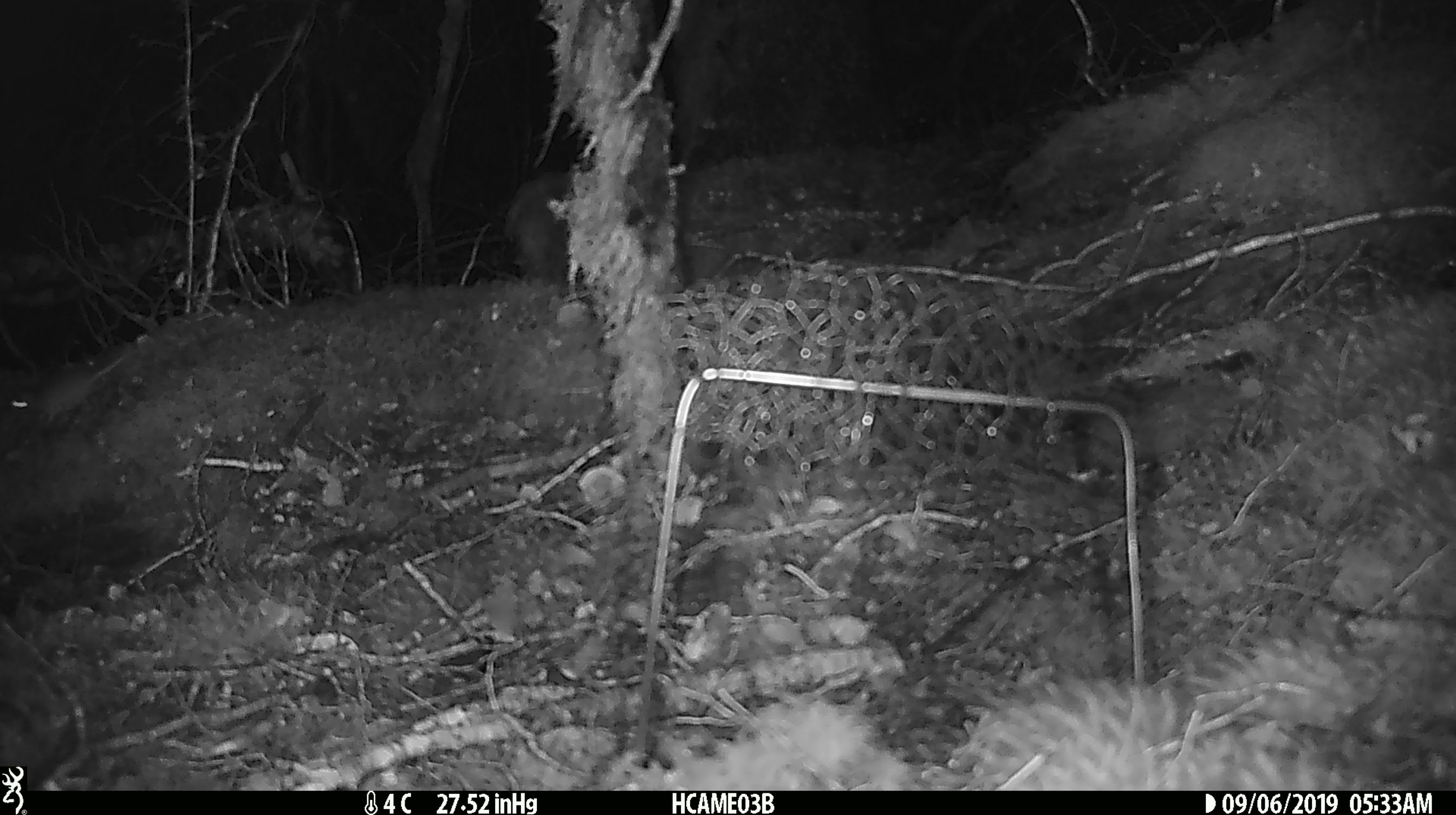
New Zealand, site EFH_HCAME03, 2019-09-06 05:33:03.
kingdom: Animalia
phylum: Chordata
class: Mammalia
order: Rodentia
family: Muridae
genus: Mus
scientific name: Mus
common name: mouse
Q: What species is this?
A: Mouse (Mus).